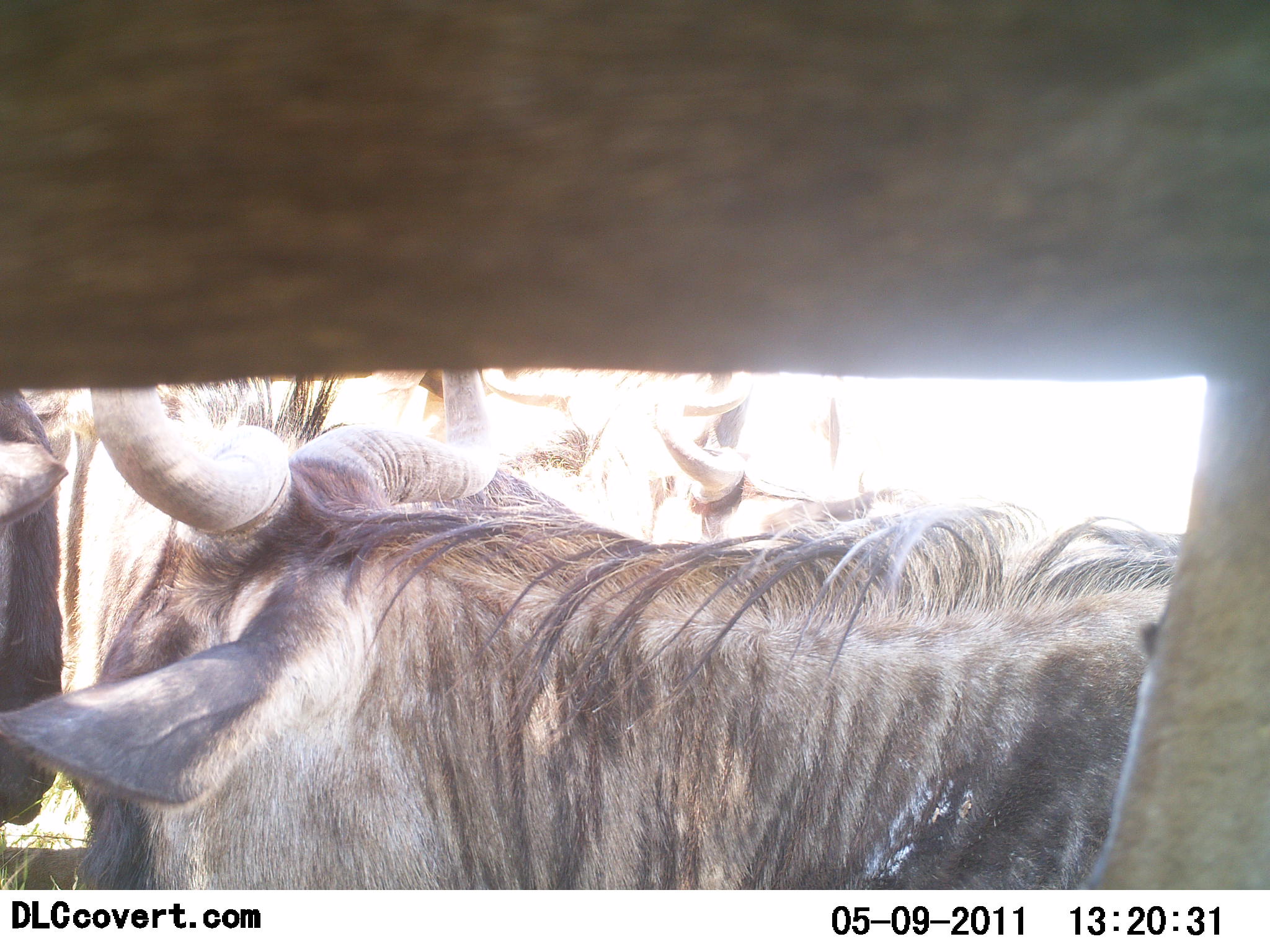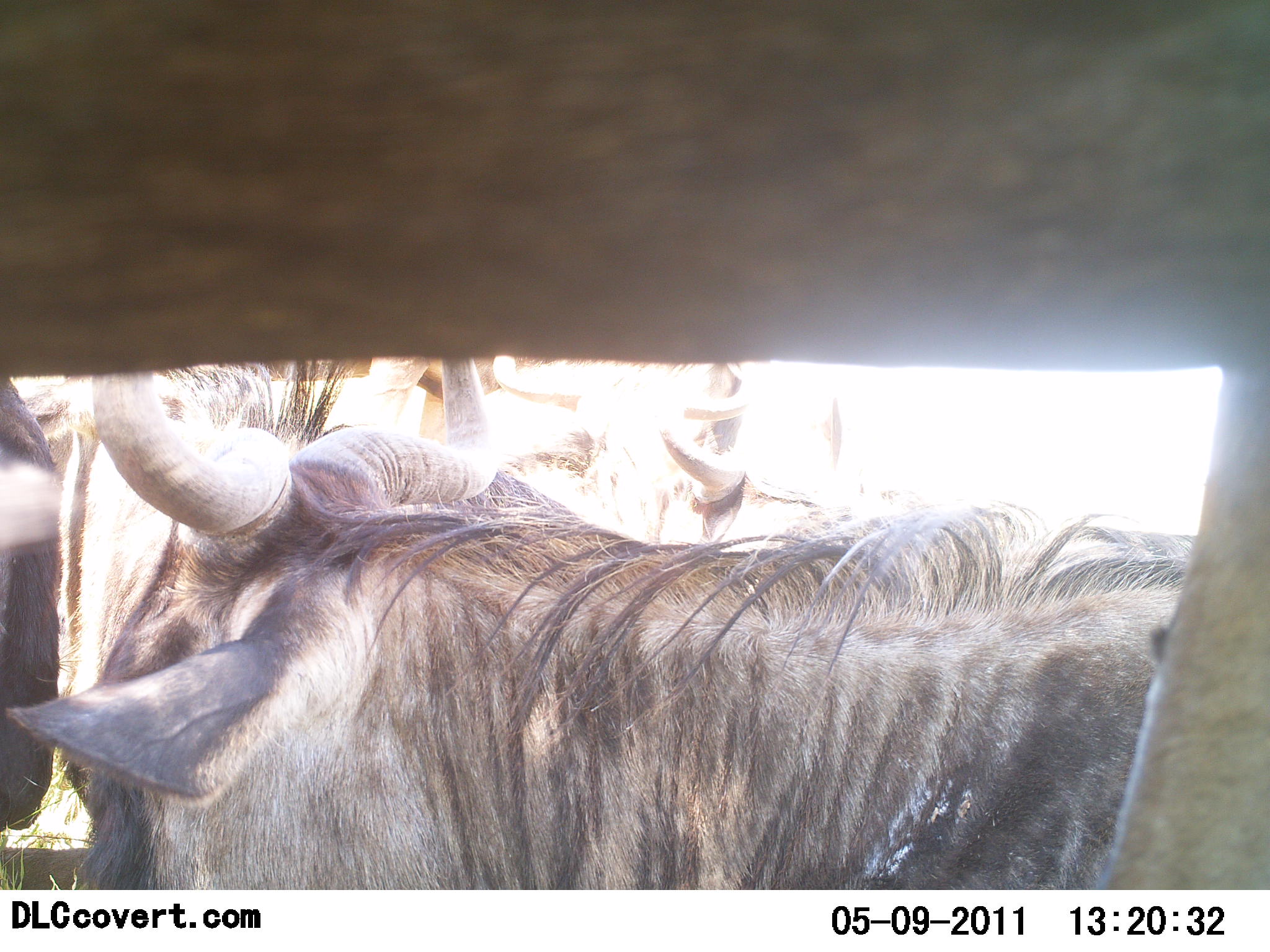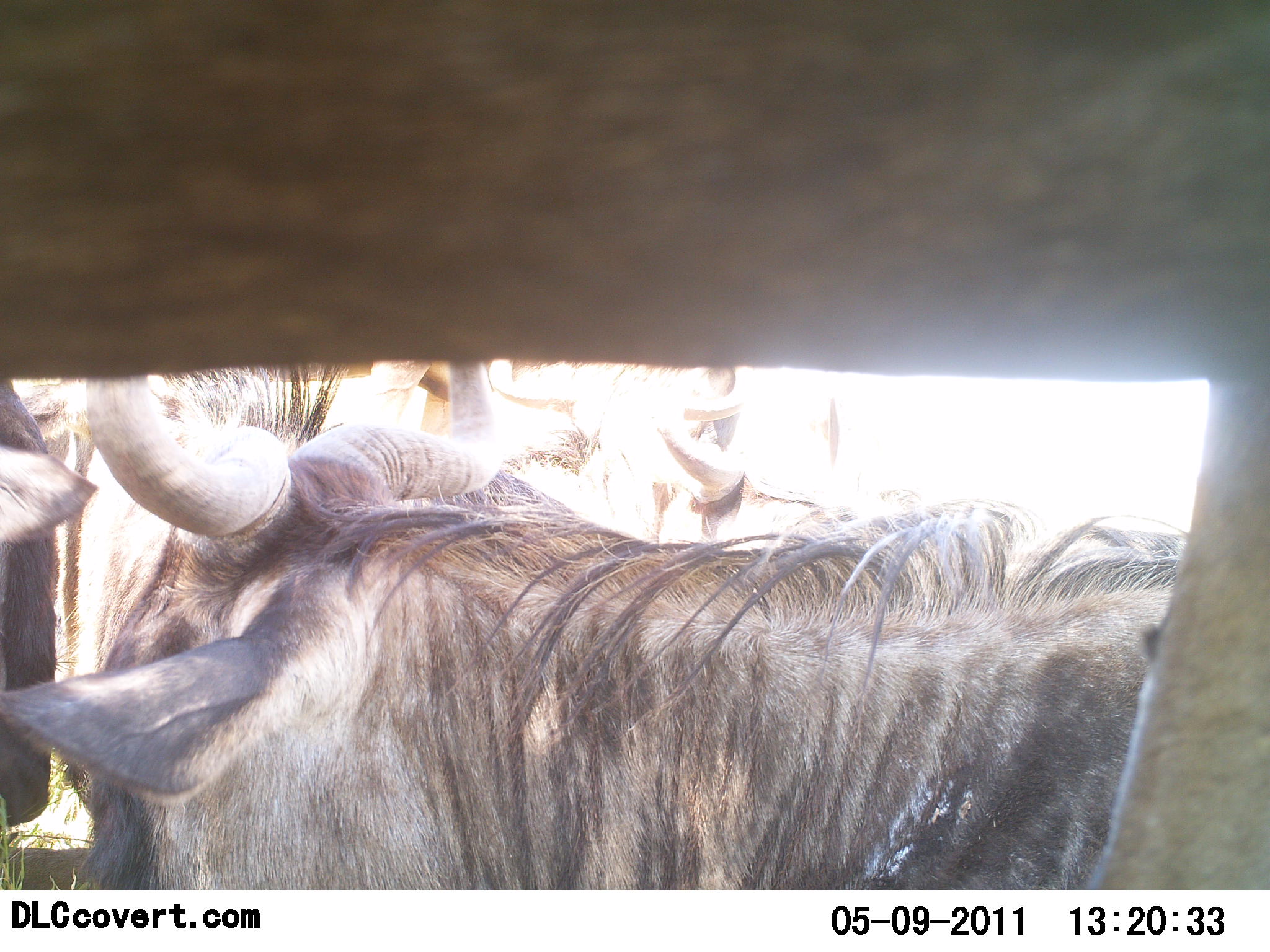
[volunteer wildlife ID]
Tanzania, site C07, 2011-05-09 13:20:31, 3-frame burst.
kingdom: Animalia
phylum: Chordata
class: Mammalia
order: Artiodactyla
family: Bovidae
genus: Connochaetes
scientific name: Connochaetes taurinus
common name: blue wildebeest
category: wildebeest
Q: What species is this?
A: Wildebeest (blue wildebeest) (Connochaetes taurinus).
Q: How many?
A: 5.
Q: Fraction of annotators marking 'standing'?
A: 73%.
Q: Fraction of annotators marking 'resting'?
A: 45%.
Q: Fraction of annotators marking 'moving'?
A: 0%.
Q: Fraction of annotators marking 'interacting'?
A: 9%.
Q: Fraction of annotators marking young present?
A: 9%.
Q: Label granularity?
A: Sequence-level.